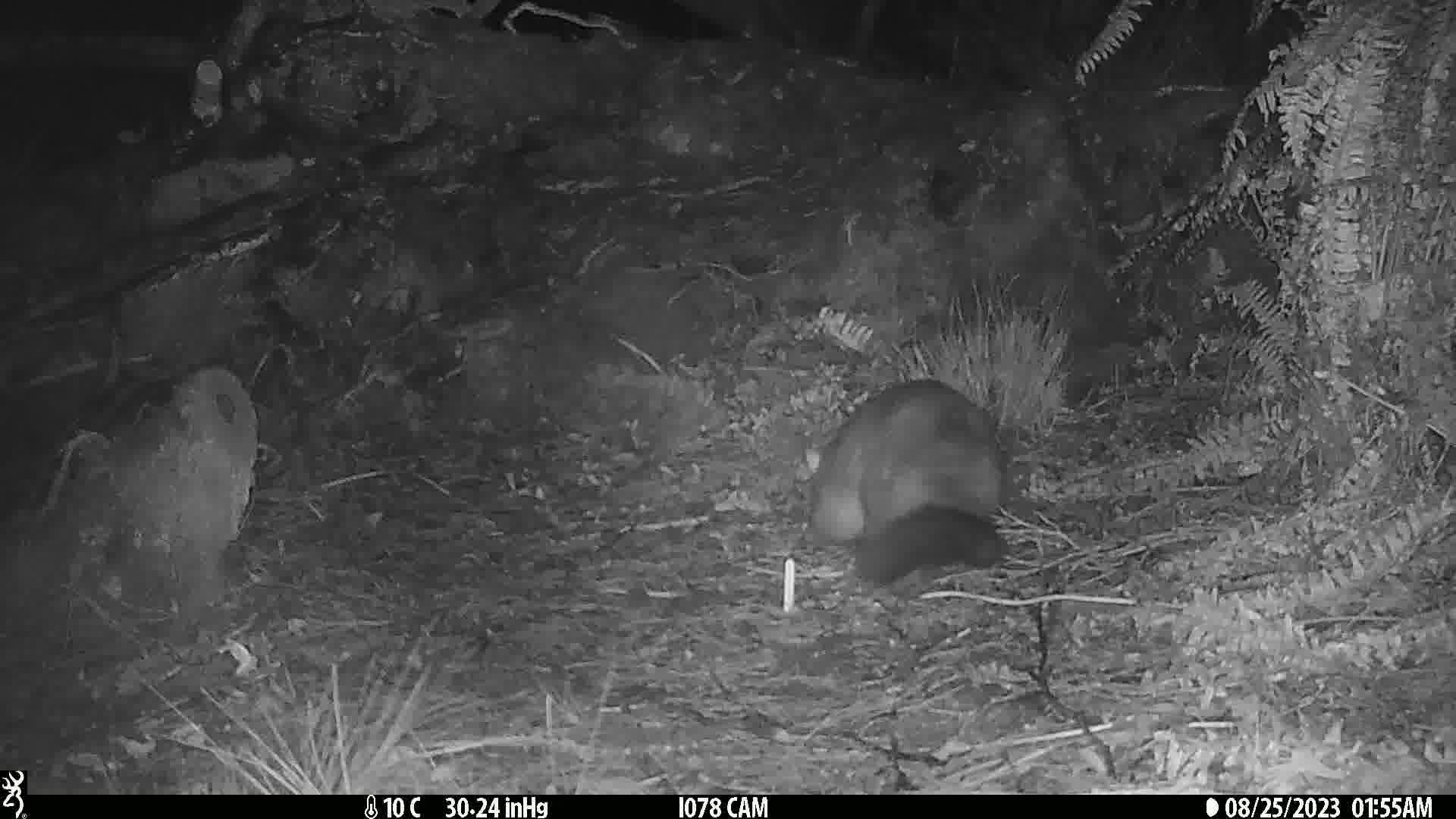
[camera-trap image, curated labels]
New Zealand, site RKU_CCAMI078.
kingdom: Animalia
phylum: Chordata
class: Mammalia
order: Diprotodontia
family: Phalangeridae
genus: Trichosurus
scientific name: Trichosurus vulpecula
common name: common brushtail possum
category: possum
Possum (common brushtail possum) (Trichosurus vulpecula).